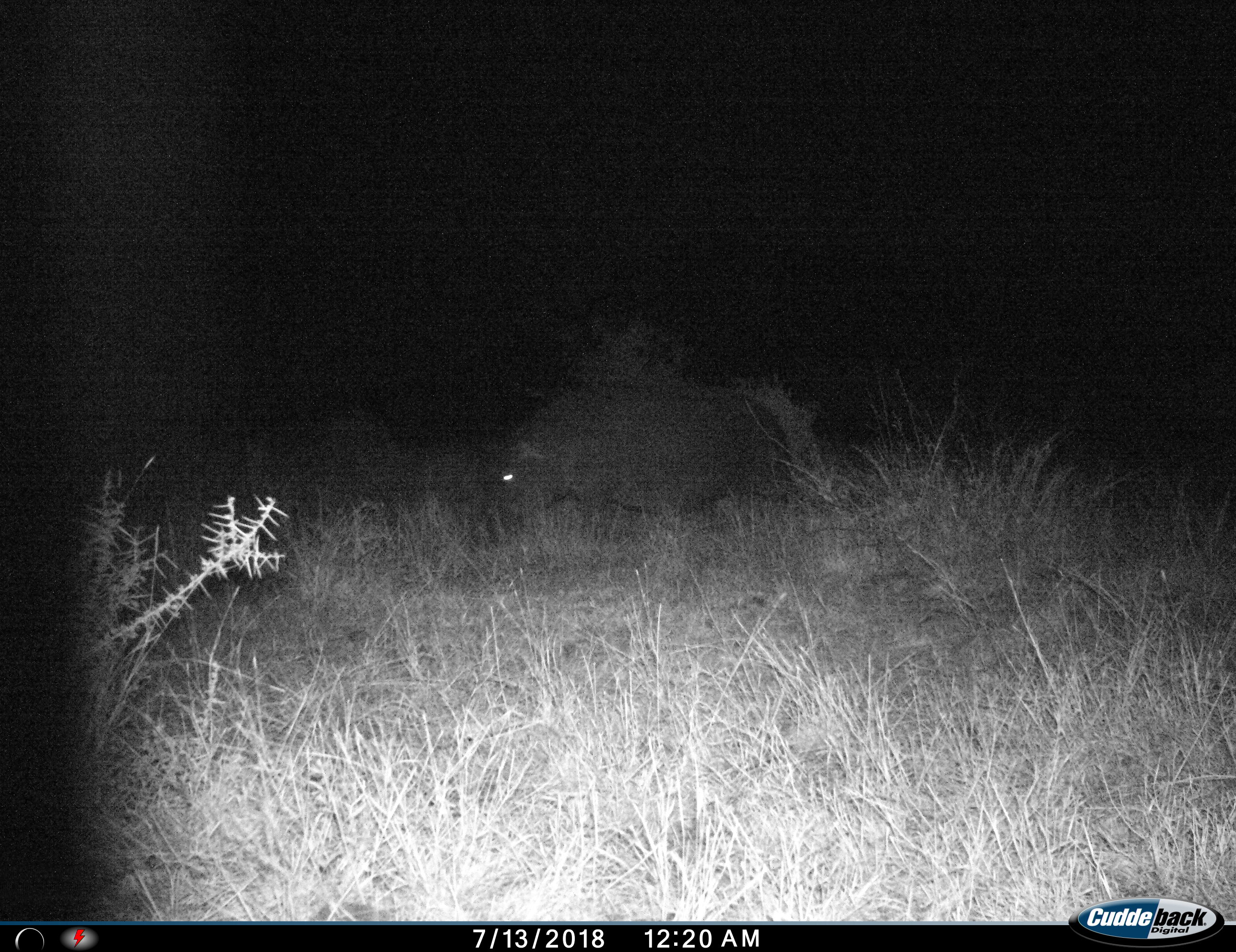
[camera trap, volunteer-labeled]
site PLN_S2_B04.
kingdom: Animalia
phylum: Chordata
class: Mammalia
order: Artiodactyla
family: Hippopotamidae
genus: Hippopotamus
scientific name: Hippopotamus amphibius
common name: hippopotamus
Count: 1.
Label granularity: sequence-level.